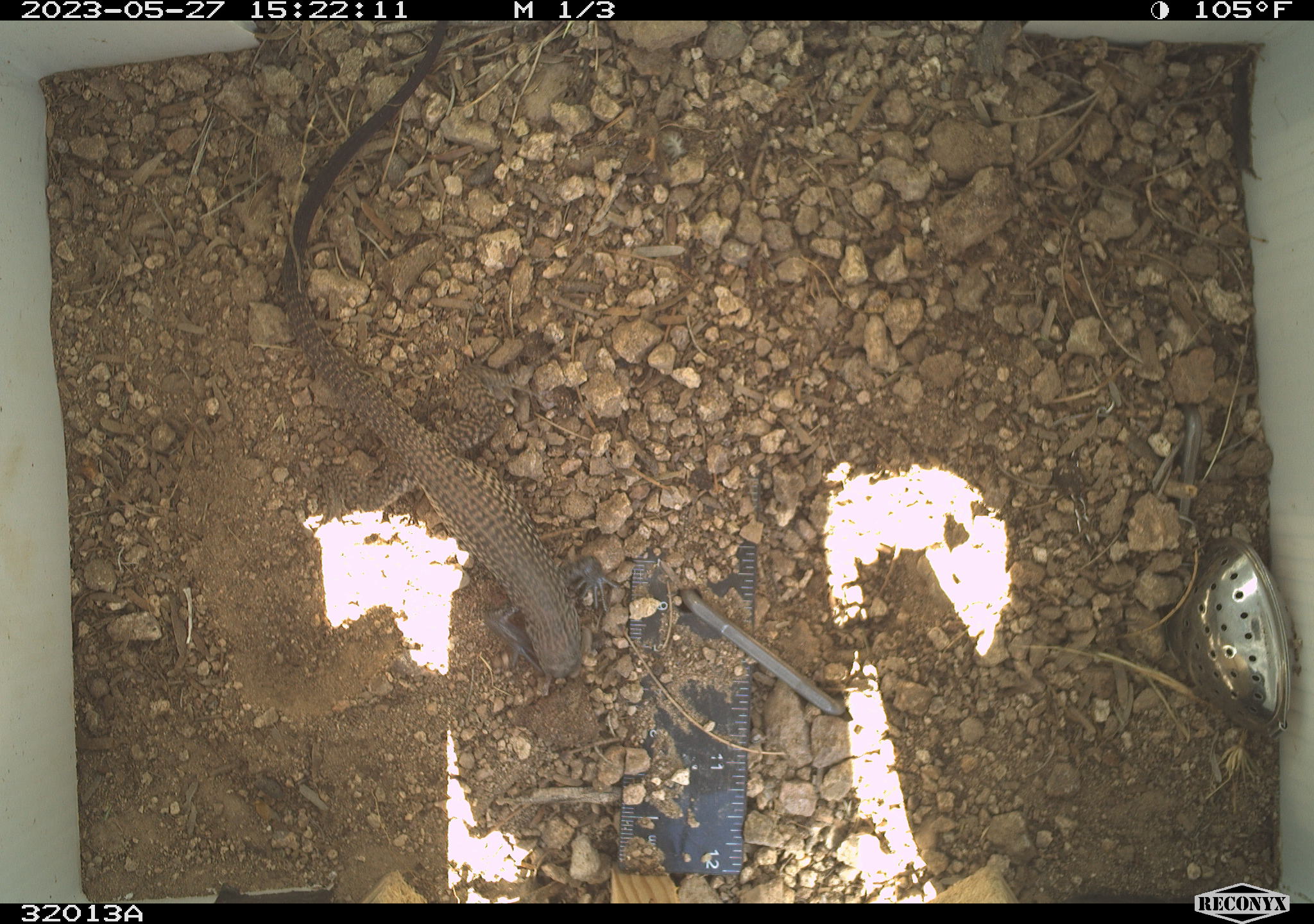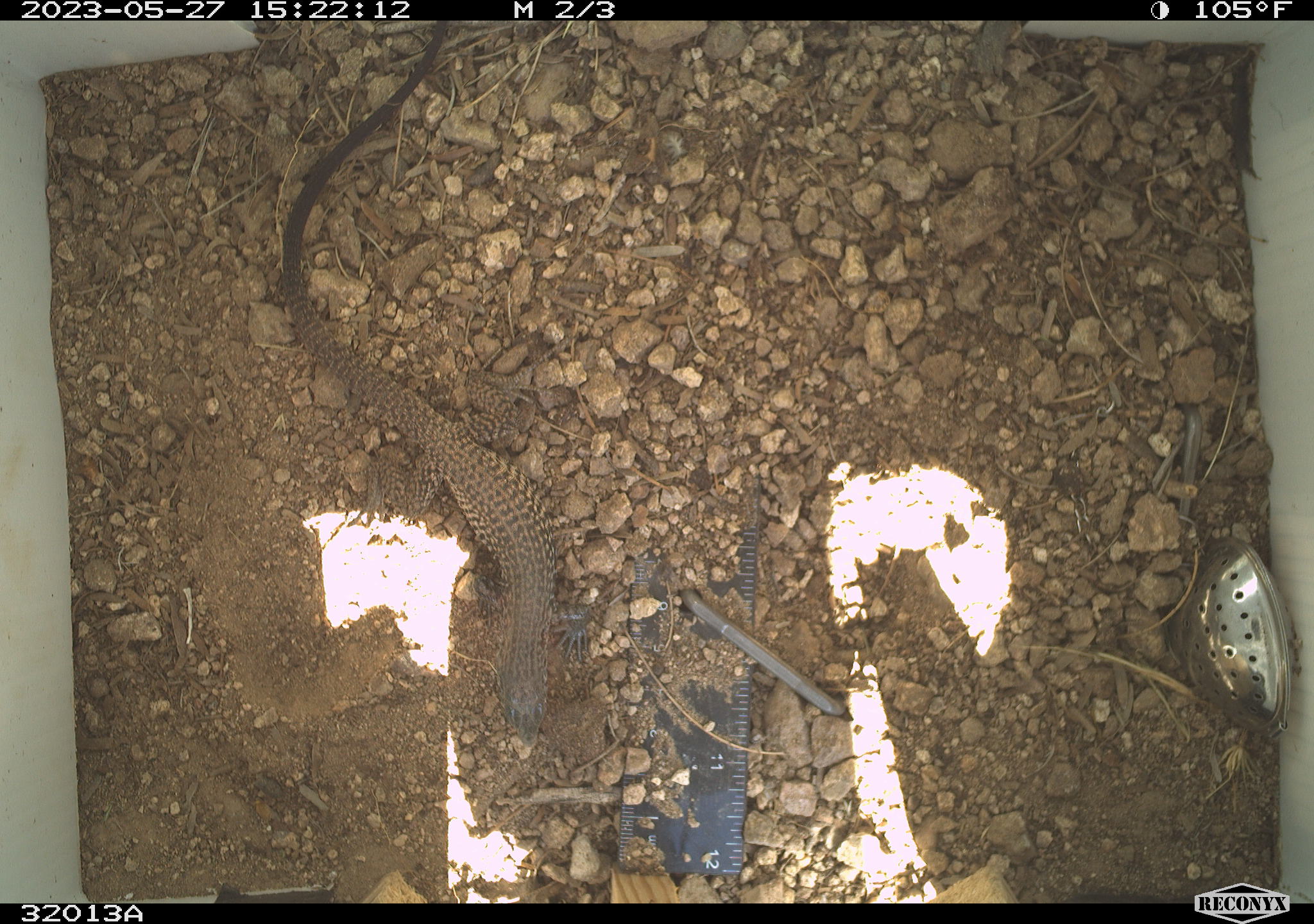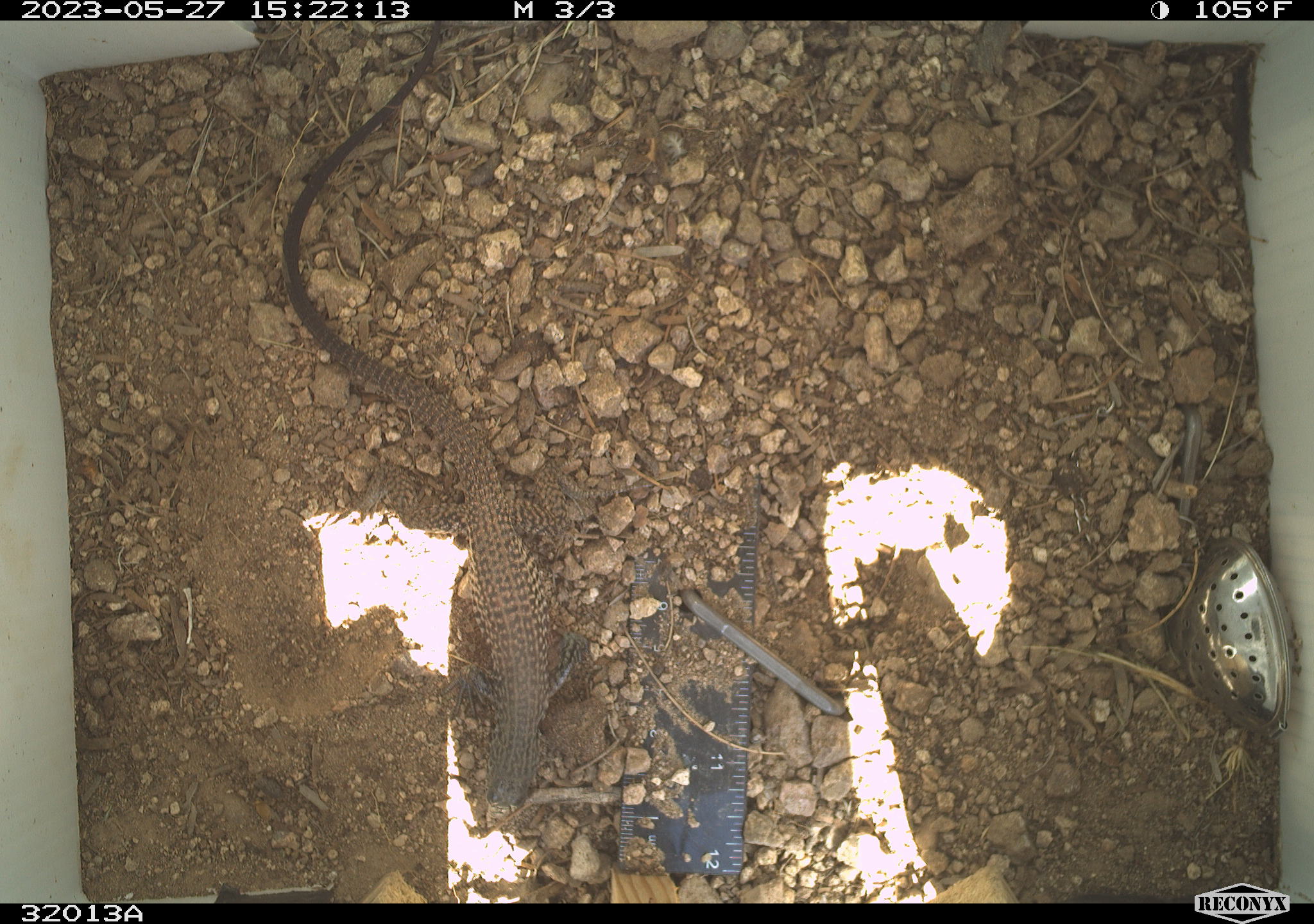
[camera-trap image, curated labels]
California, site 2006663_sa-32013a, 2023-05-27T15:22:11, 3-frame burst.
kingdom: Animalia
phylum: Chordata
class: Reptilia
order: Squamata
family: Teiidae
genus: Aspidoscelis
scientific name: Aspidoscelis tigris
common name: western whiptail